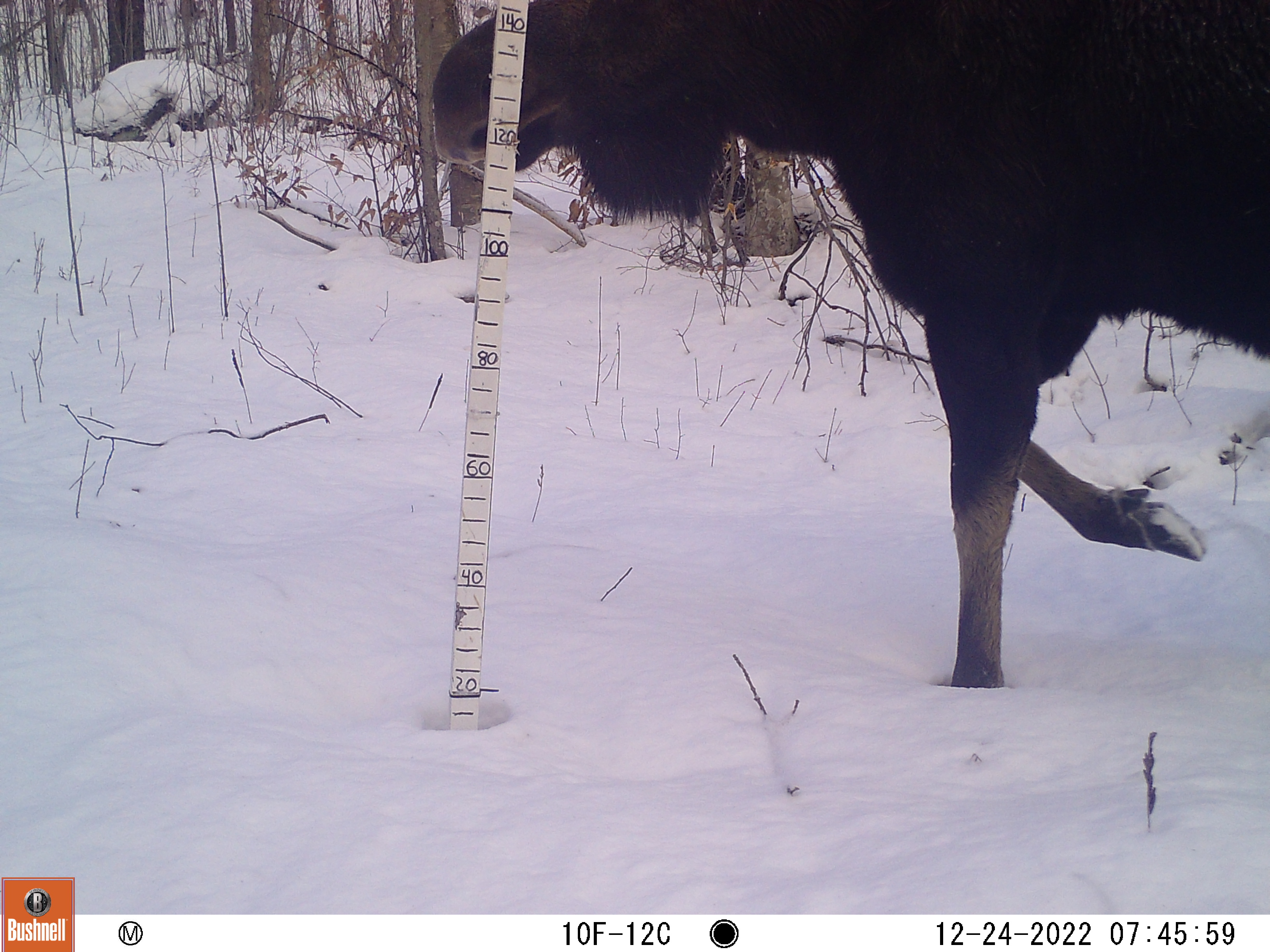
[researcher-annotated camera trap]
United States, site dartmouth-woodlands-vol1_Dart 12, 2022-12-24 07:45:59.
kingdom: Animalia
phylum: Chordata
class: Mammalia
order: Artiodactyla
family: Cervidae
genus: Alces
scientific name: Alces alces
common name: moose